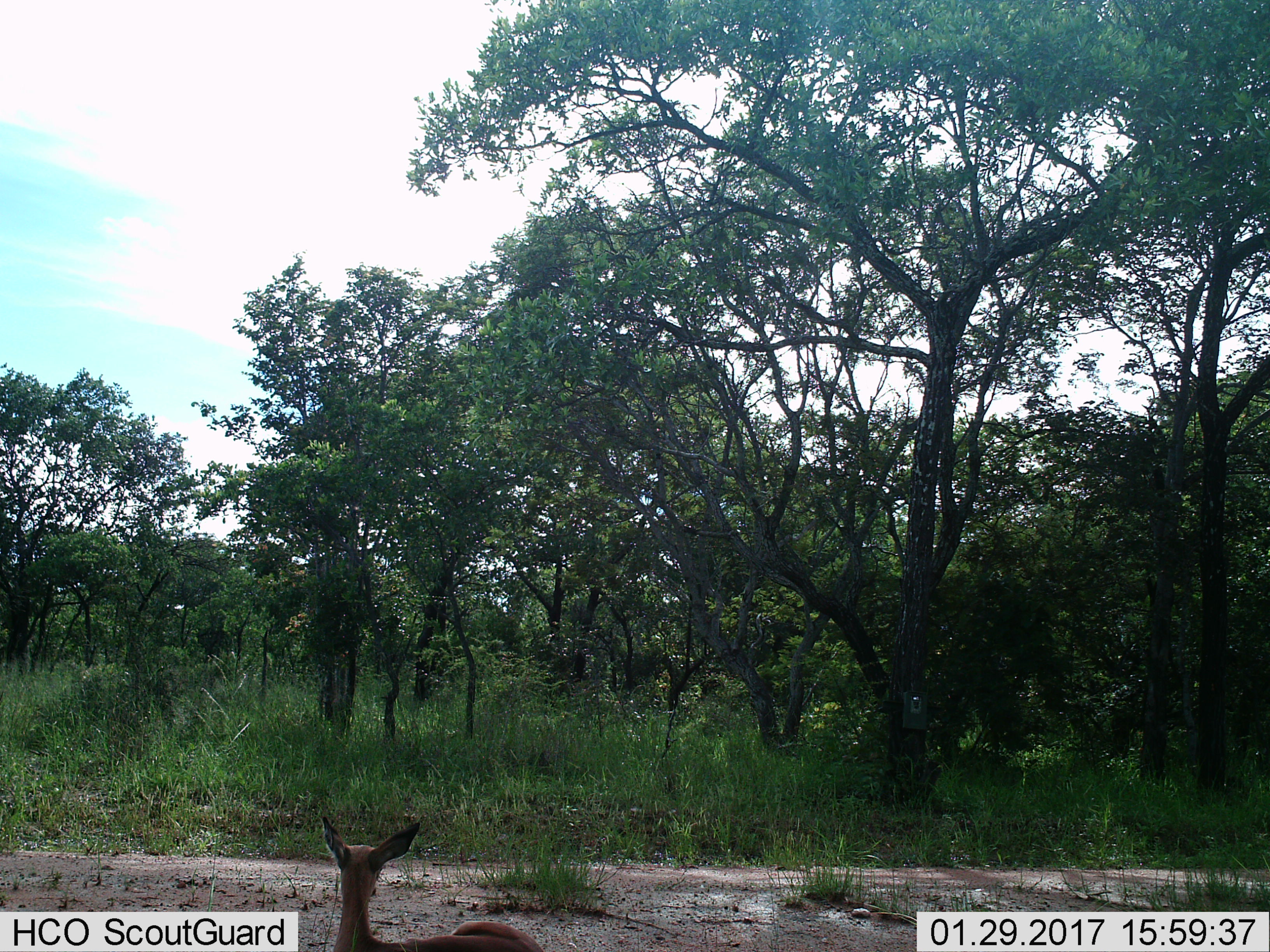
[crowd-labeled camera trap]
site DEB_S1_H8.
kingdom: Animalia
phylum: Chordata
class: Mammalia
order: Artiodactyla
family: Bovidae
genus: Aepyceros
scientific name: Aepyceros melampus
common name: impala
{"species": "impala (Aepyceros melampus)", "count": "1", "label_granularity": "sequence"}